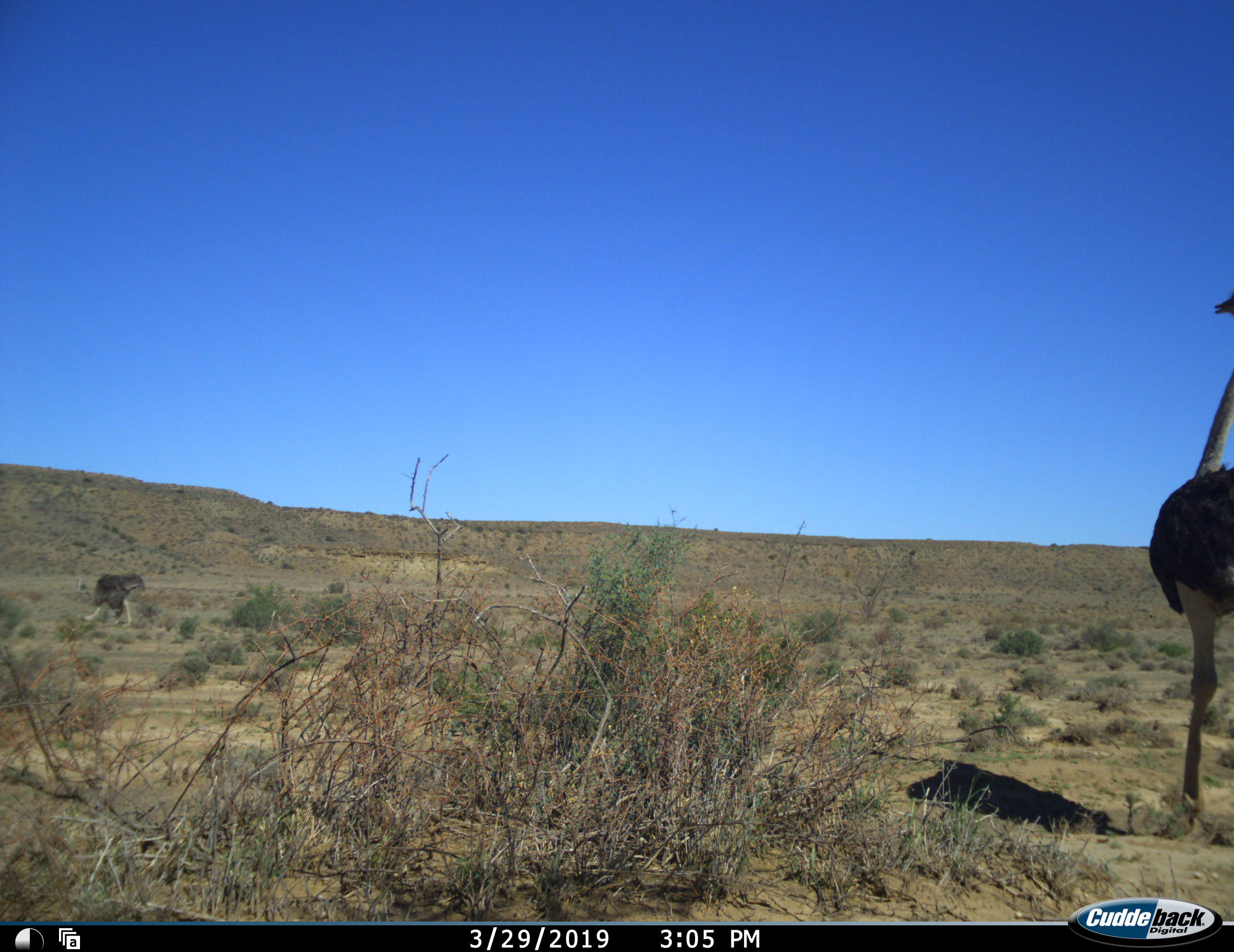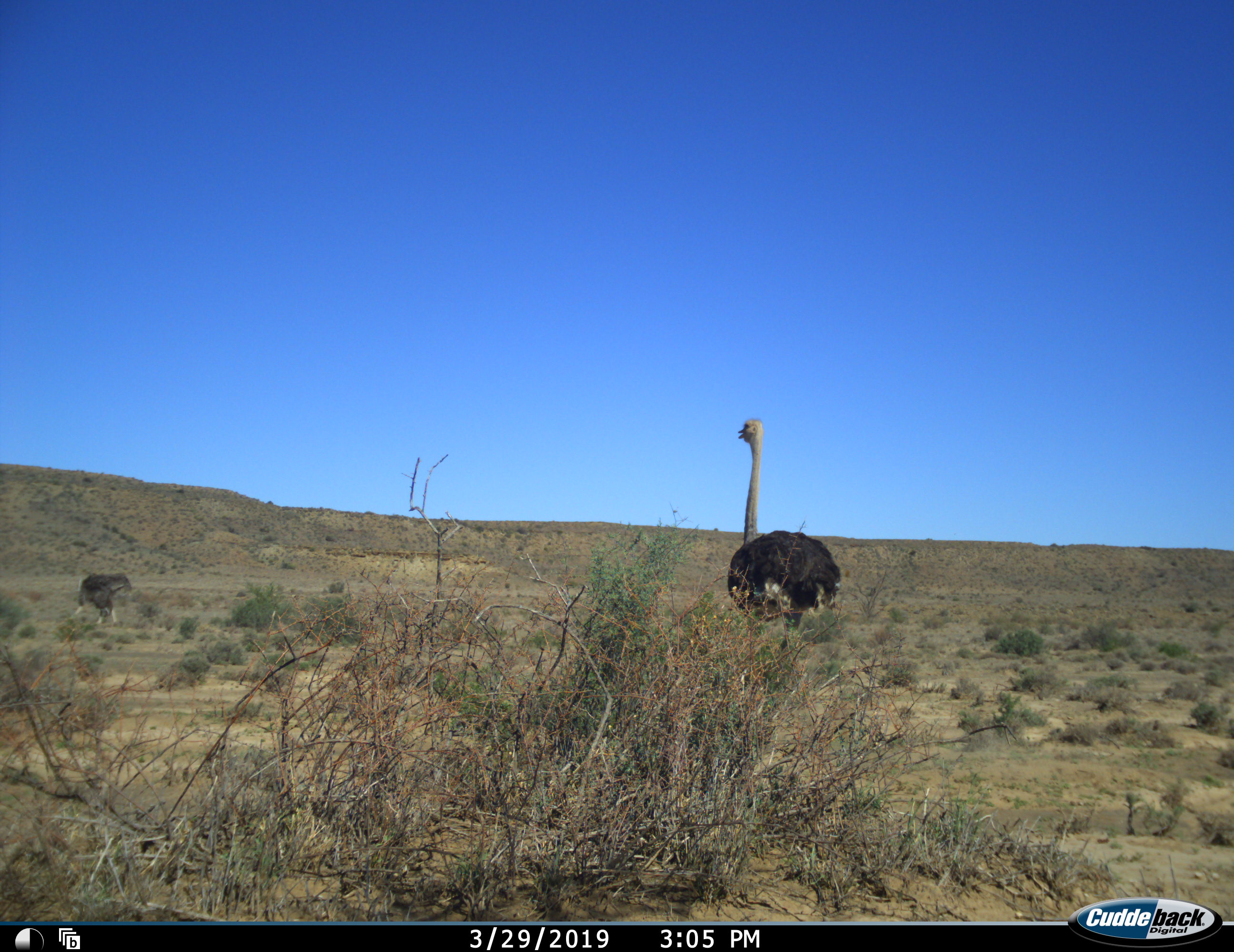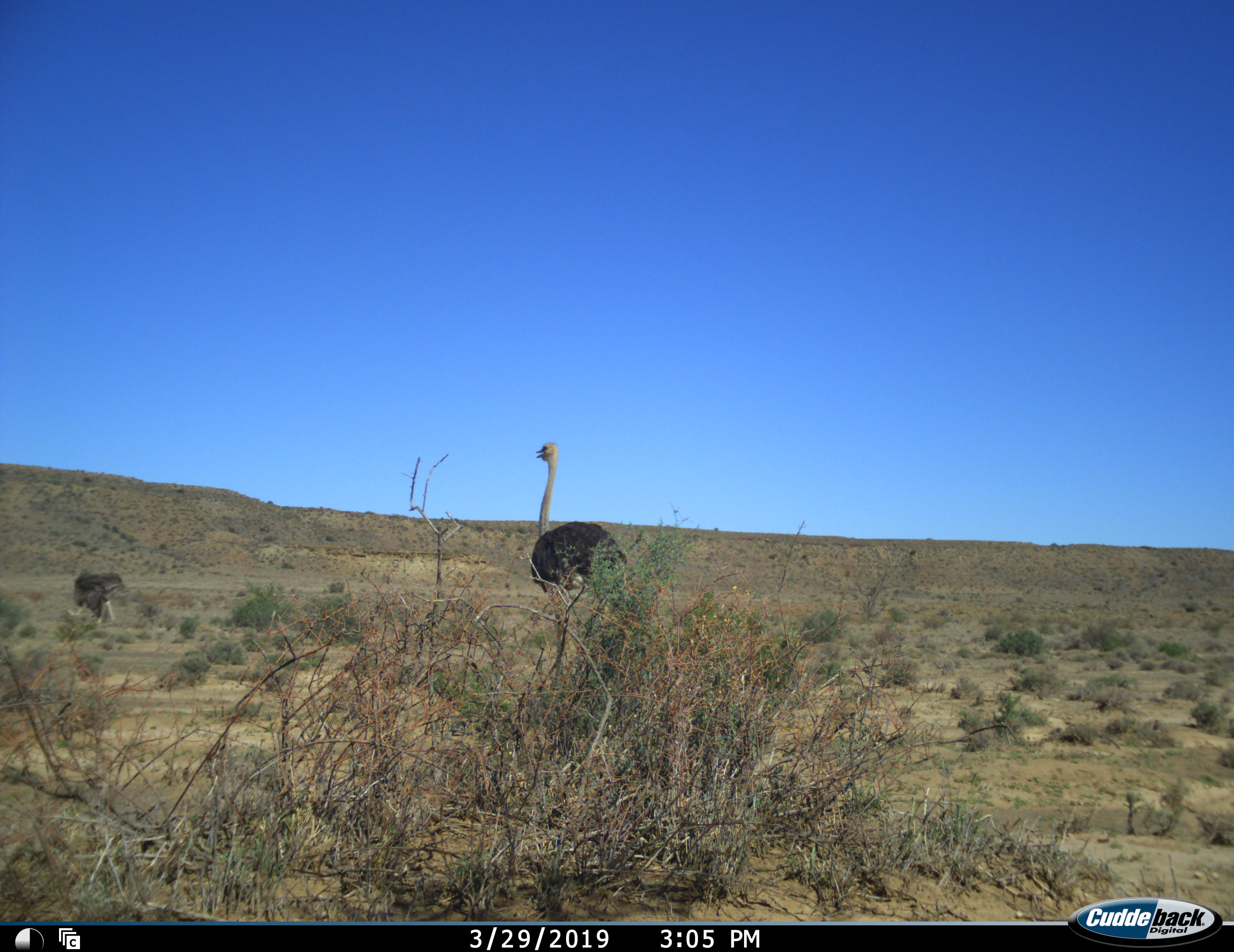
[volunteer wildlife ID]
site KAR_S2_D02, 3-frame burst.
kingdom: Animalia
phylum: Chordata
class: Aves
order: Struthioniformes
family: Struthionidae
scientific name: Struthionidae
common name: ostrich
Ostrich (Struthionidae), count 2. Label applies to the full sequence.